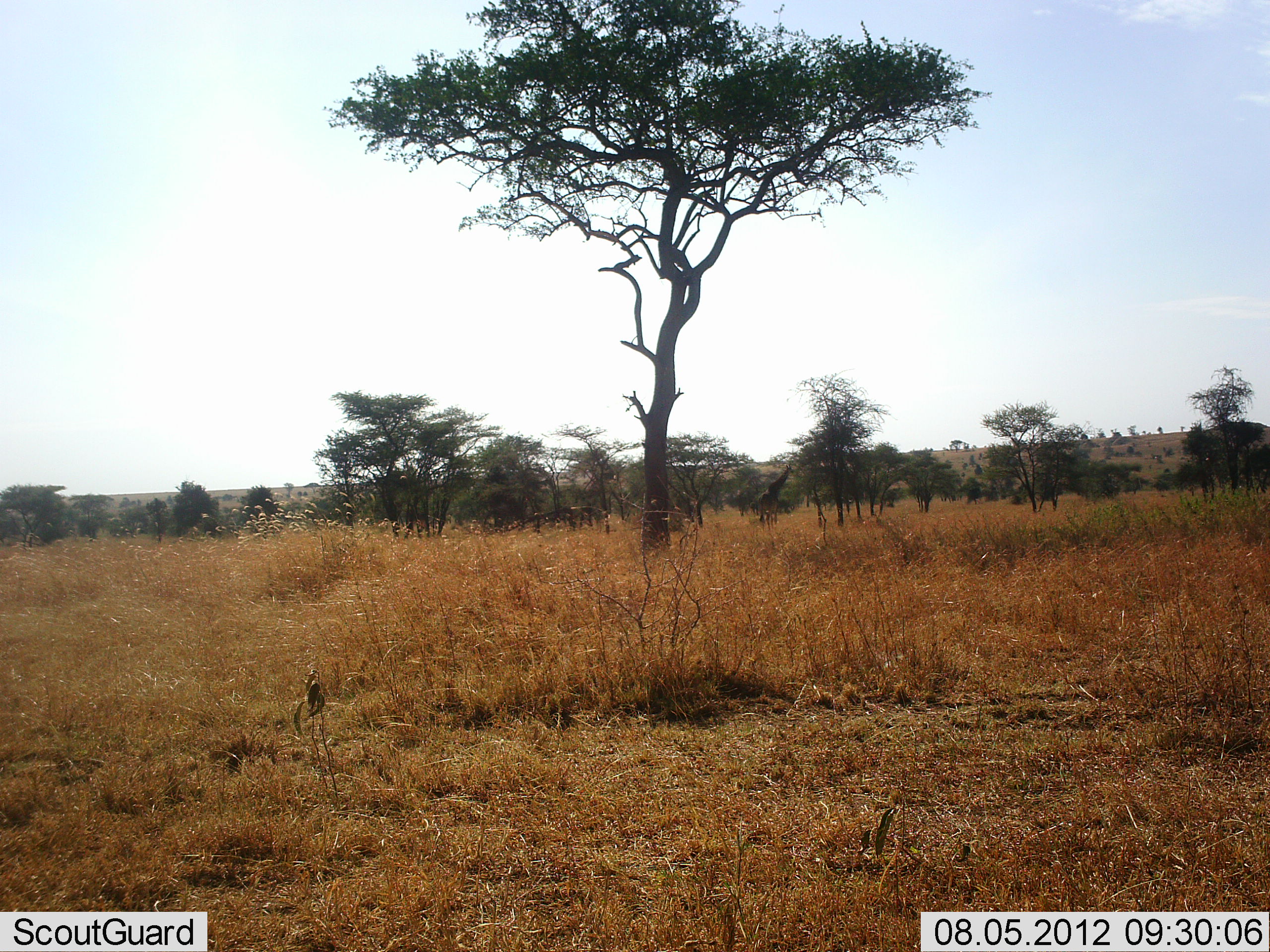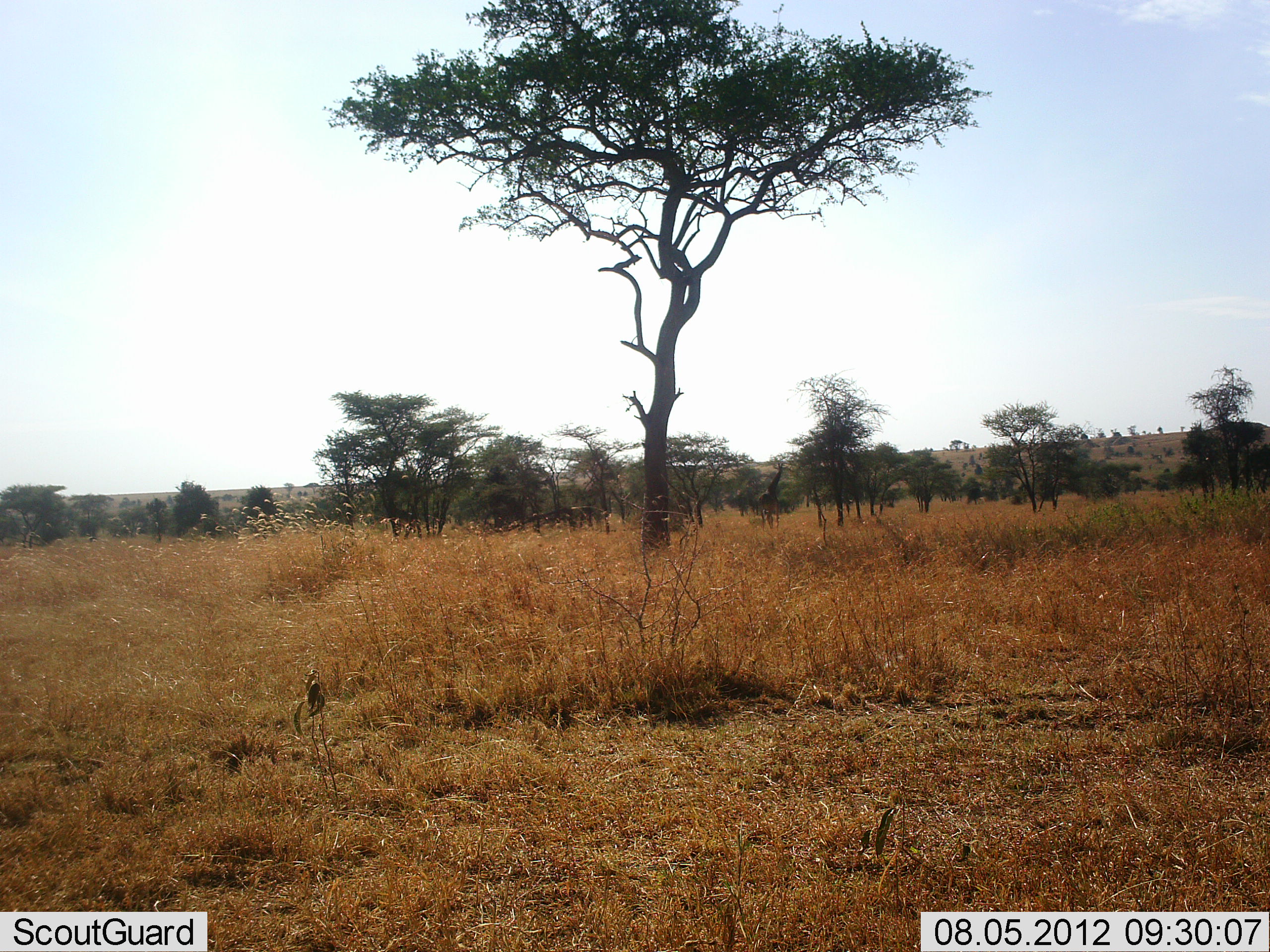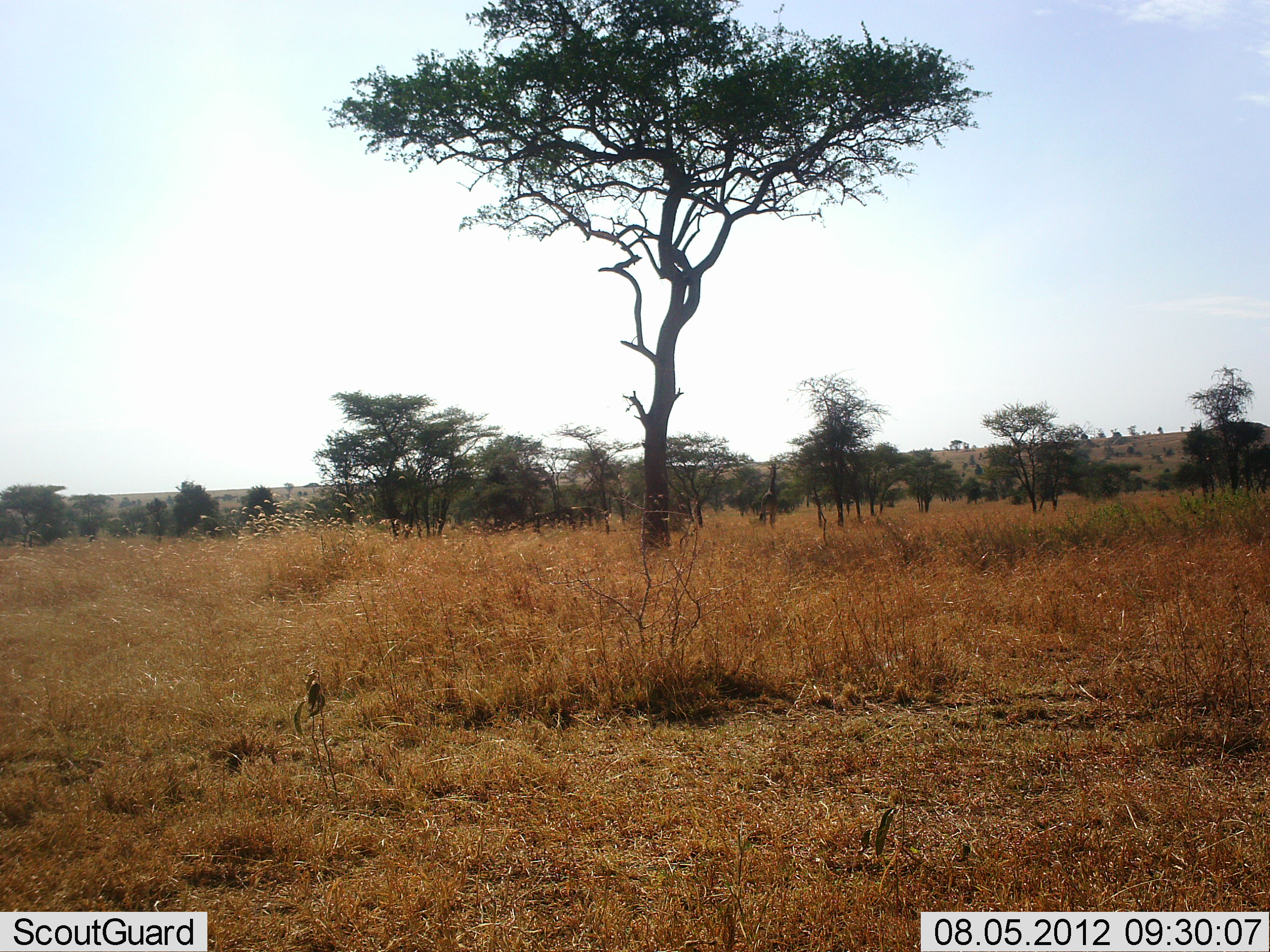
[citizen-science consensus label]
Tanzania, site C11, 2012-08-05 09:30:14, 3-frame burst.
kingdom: Animalia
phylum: Chordata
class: Mammalia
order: Artiodactyla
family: Giraffidae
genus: Giraffa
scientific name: Giraffa camelopardalis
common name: giraffe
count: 1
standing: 30%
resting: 0%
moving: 30%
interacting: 0%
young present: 0%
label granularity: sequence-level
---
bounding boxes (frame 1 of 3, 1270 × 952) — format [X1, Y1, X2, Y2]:
animal: [758, 462, 794, 533]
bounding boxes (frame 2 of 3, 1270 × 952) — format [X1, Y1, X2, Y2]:
animal: [758, 462, 783, 533]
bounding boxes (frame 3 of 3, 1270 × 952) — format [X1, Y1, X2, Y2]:
animal: [758, 463, 779, 531]